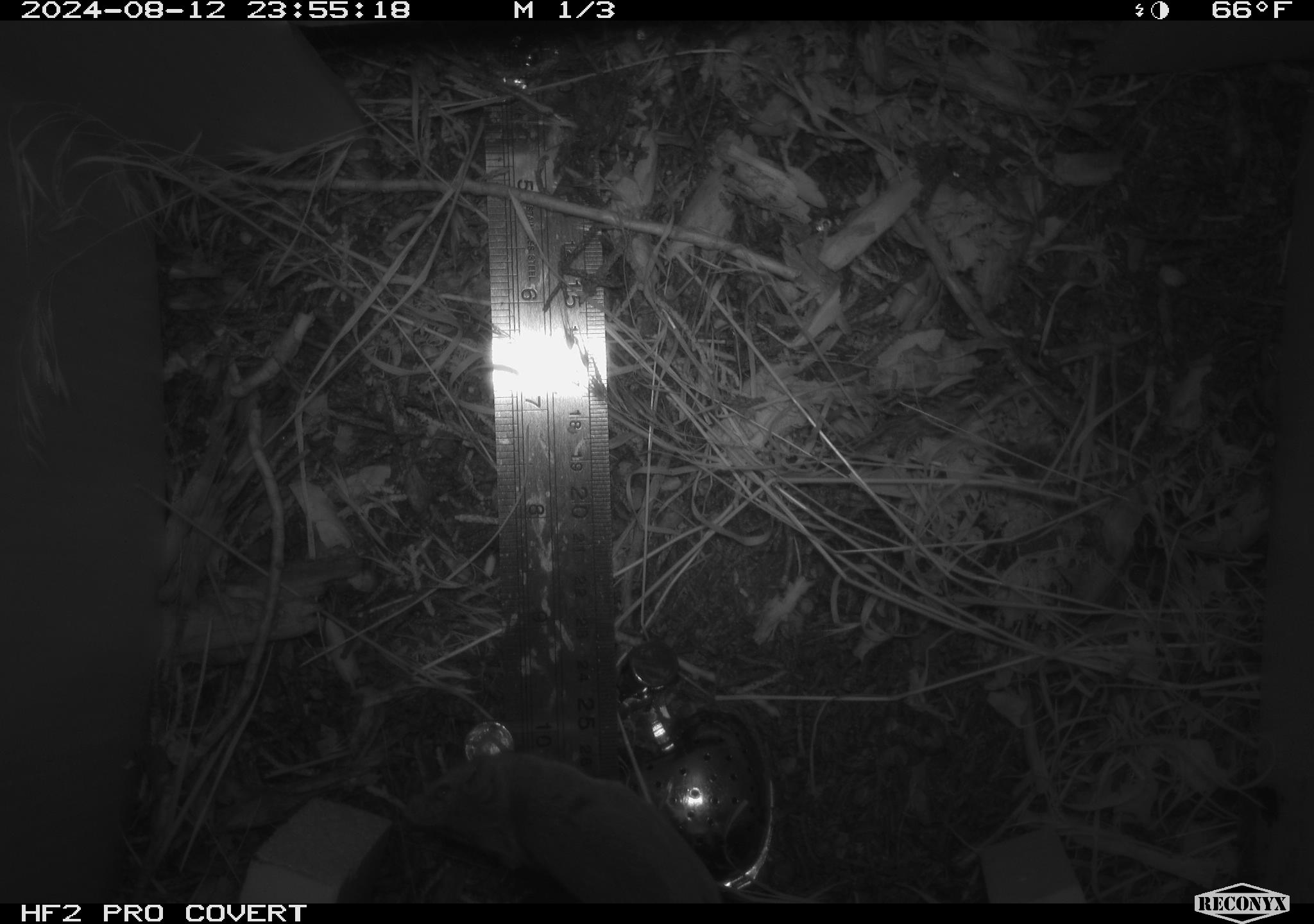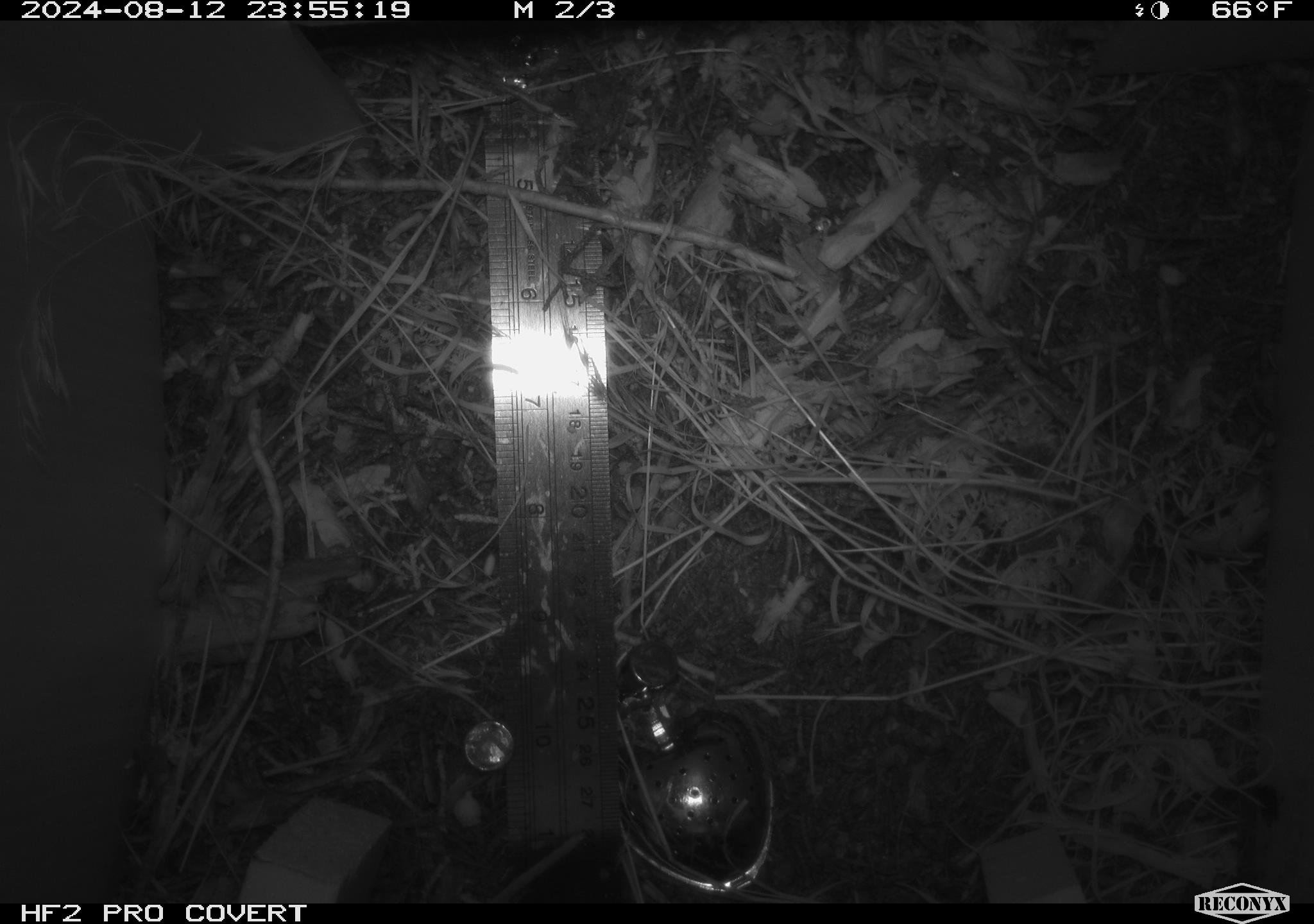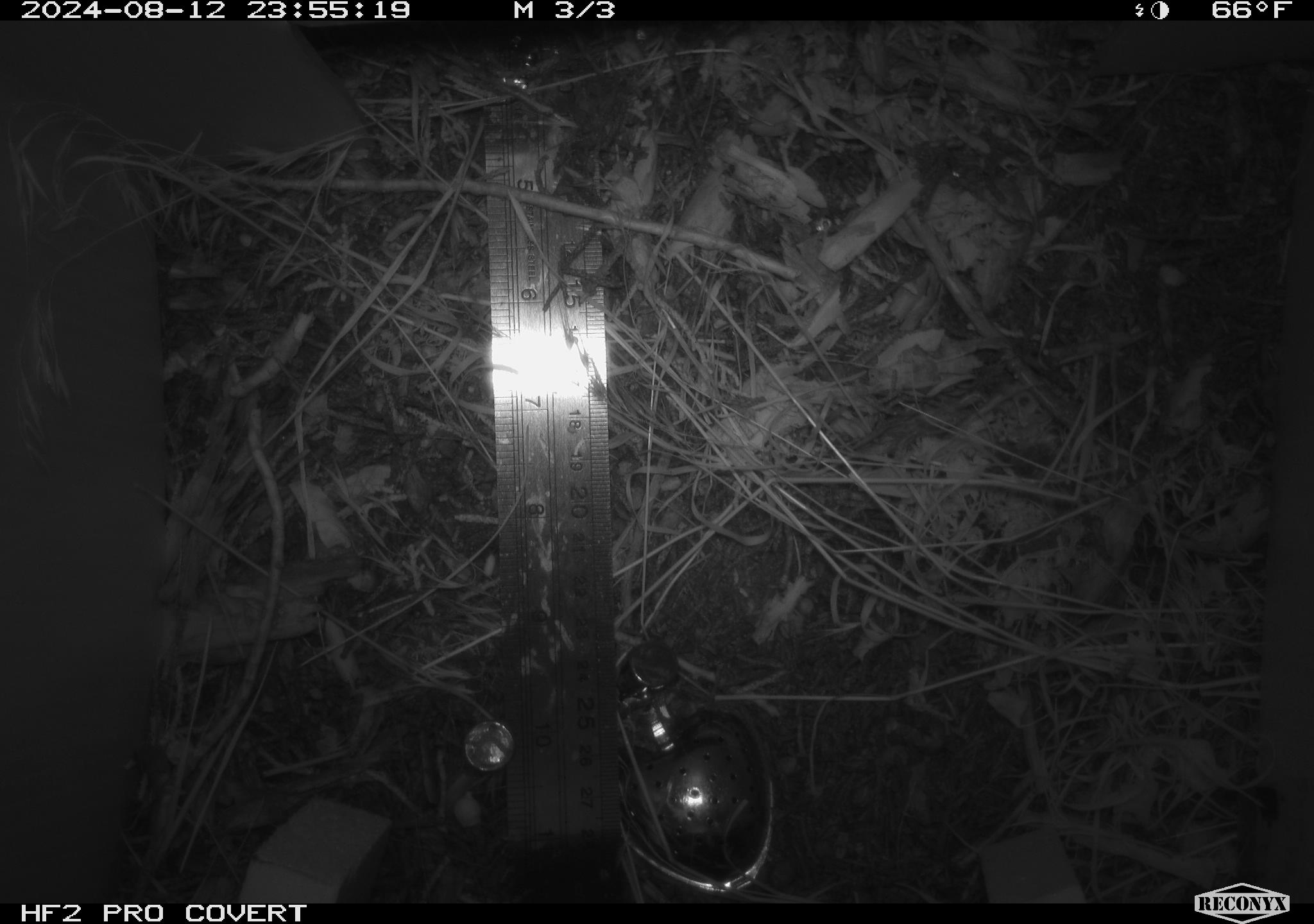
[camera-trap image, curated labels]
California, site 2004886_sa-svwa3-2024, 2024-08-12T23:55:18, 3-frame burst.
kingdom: Animalia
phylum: Chordata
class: Mammalia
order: Rodentia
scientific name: Rodentia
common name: mouse species